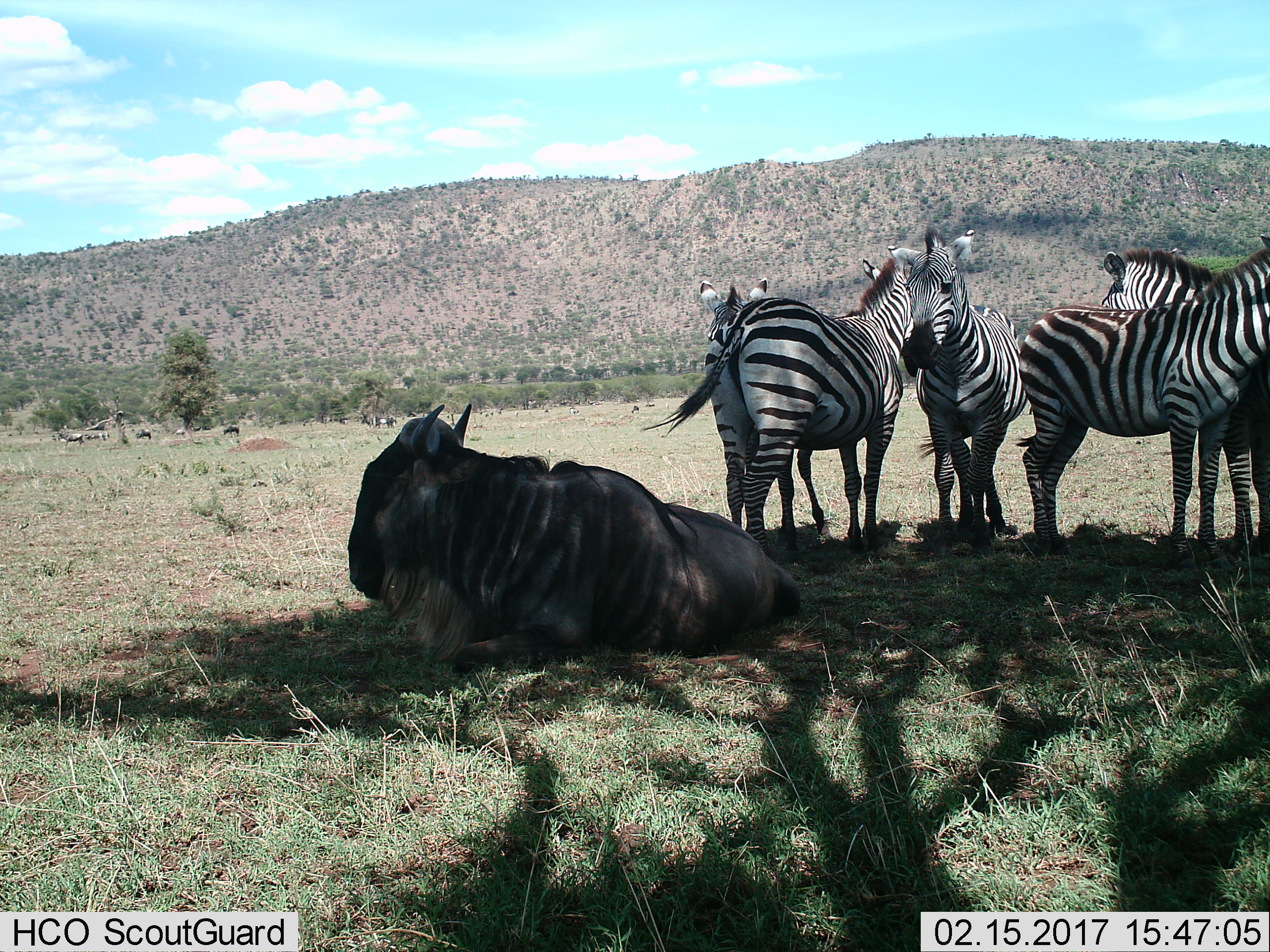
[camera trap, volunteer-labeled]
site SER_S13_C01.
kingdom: Animalia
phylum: Chordata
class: Mammalia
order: Artiodactyla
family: Bovidae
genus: Connochaetes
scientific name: Connochaetes taurinus taurinus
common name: blue wildebeest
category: wildebeestblue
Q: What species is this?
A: Wildebeestblue (blue wildebeest) (Connochaetes taurinus taurinus).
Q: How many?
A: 1.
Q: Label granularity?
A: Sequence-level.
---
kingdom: Animalia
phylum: Chordata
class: Mammalia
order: Perissodactyla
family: Equidae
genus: Equus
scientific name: Equus quagga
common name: plains zebra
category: zebraplains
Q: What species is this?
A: Zebraplains (plains zebra) (Equus quagga).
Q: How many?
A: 5.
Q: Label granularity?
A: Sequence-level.